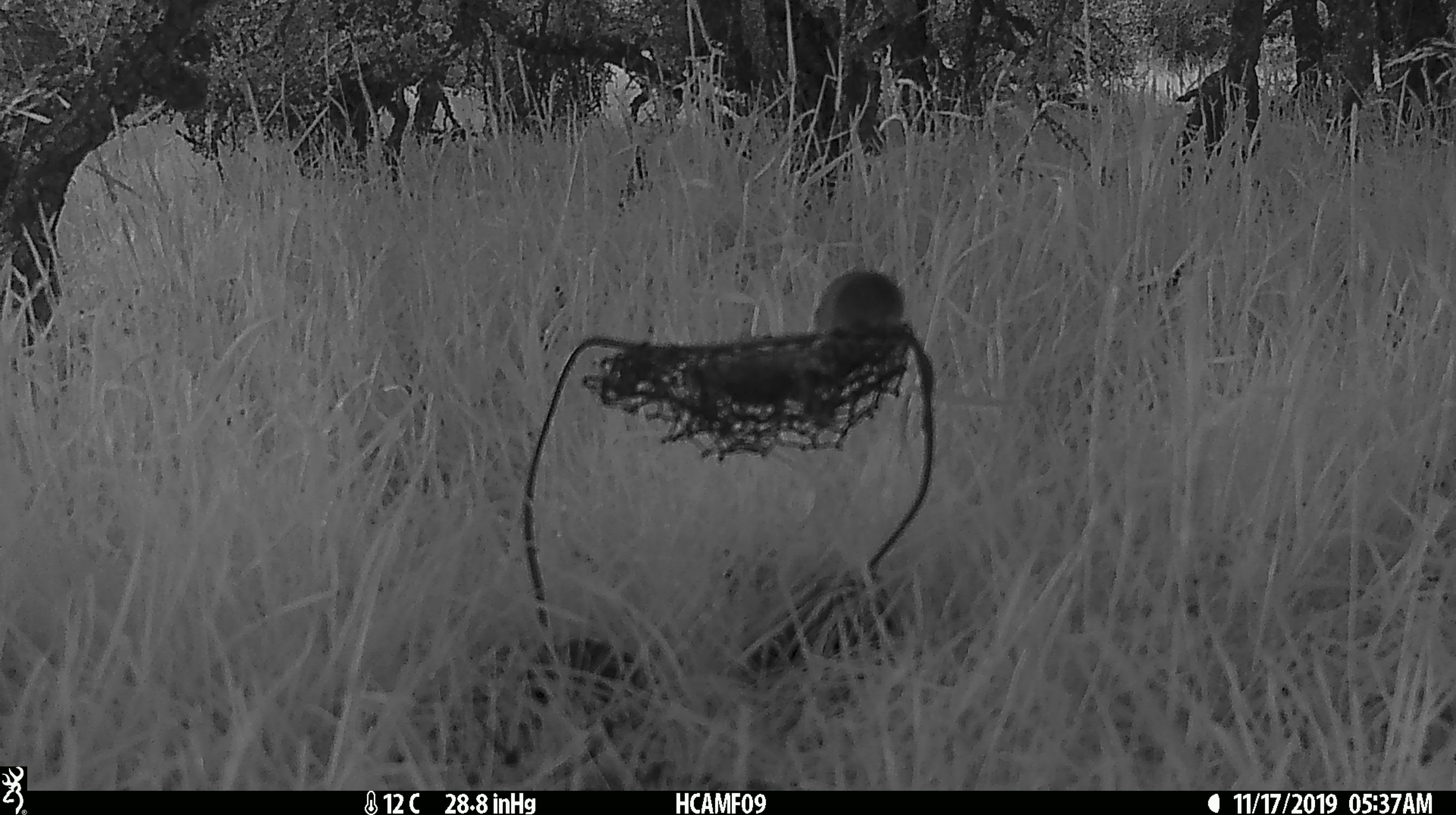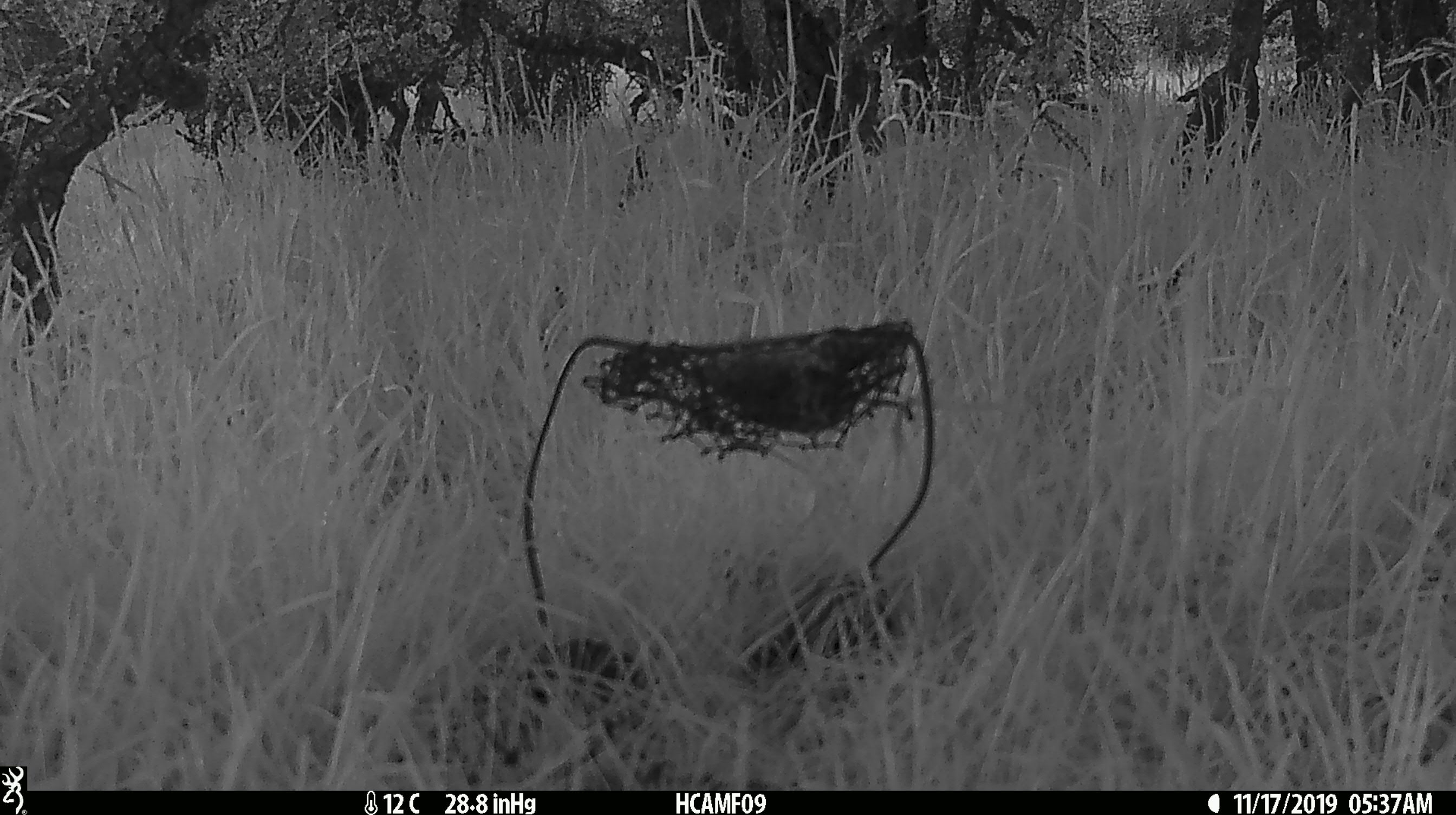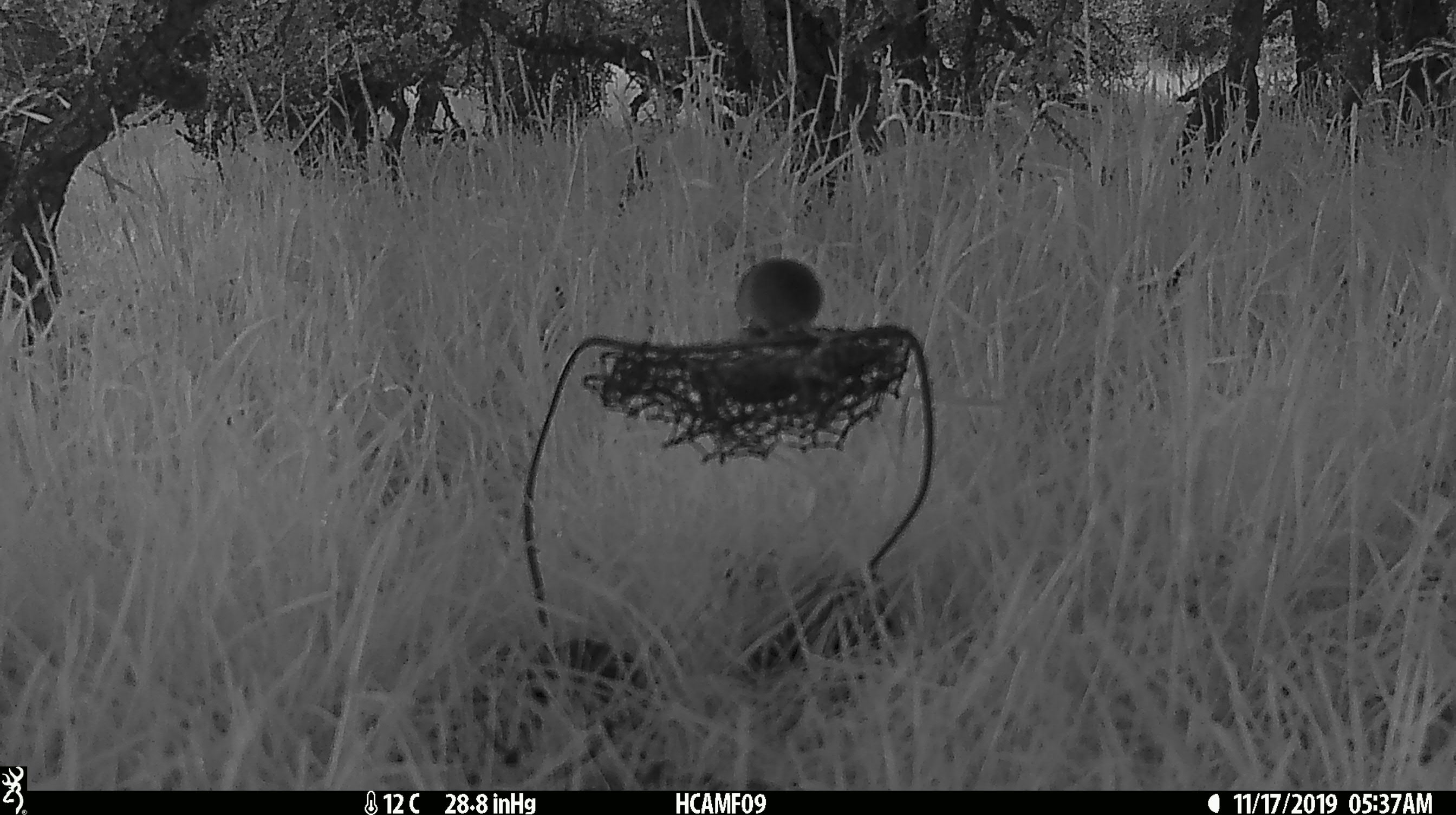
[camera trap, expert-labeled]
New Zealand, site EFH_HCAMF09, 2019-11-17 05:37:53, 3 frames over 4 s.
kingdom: Animalia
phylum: Chordata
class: Mammalia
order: Rodentia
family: Muridae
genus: Mus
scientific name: Mus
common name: mouse